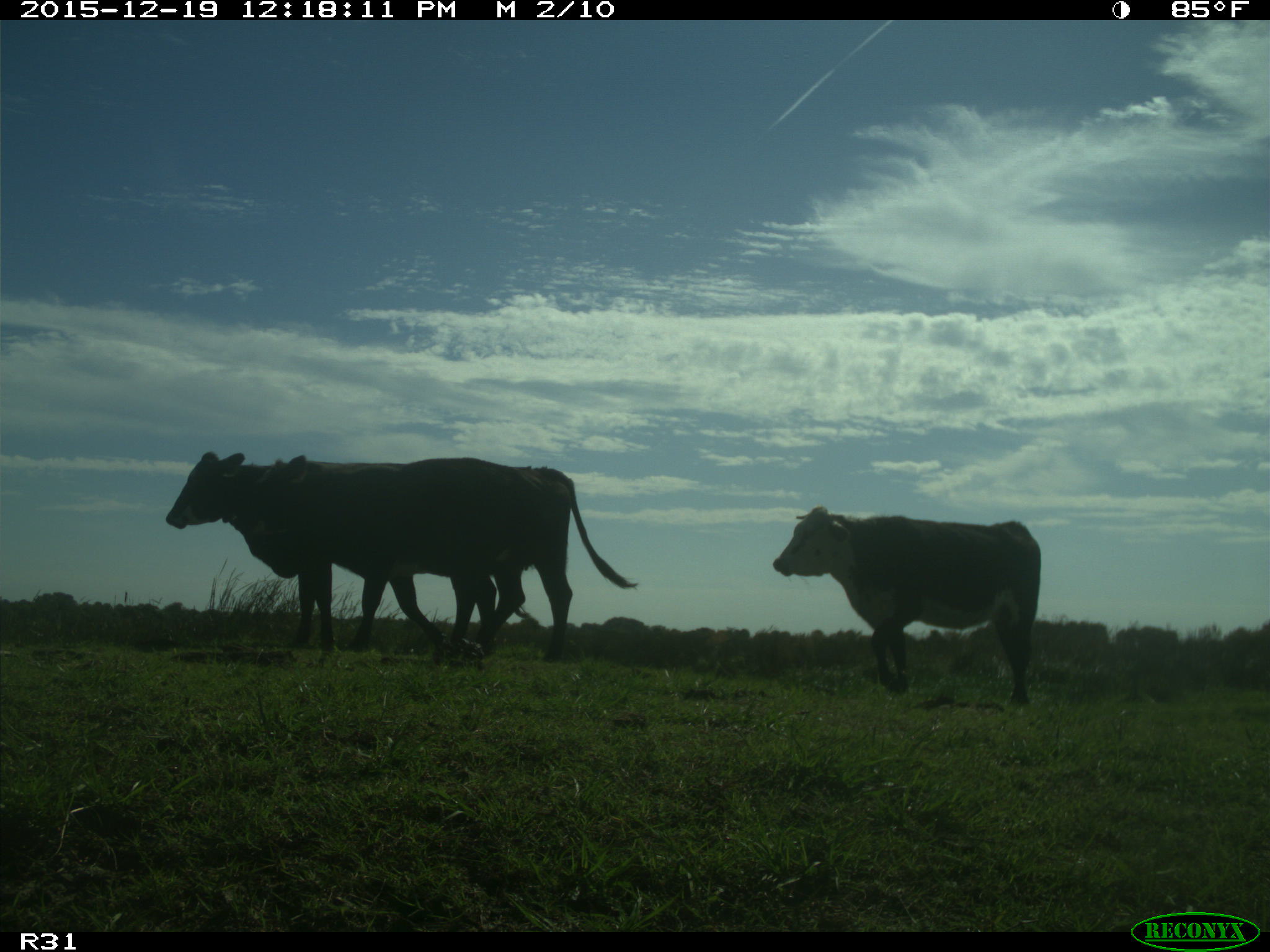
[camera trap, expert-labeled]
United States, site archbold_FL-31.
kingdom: Animalia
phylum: Chordata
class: Mammalia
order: Artiodactyla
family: Bovidae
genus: Bos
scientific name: Bos taurus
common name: domestic cow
Bos taurus (domestic cow).